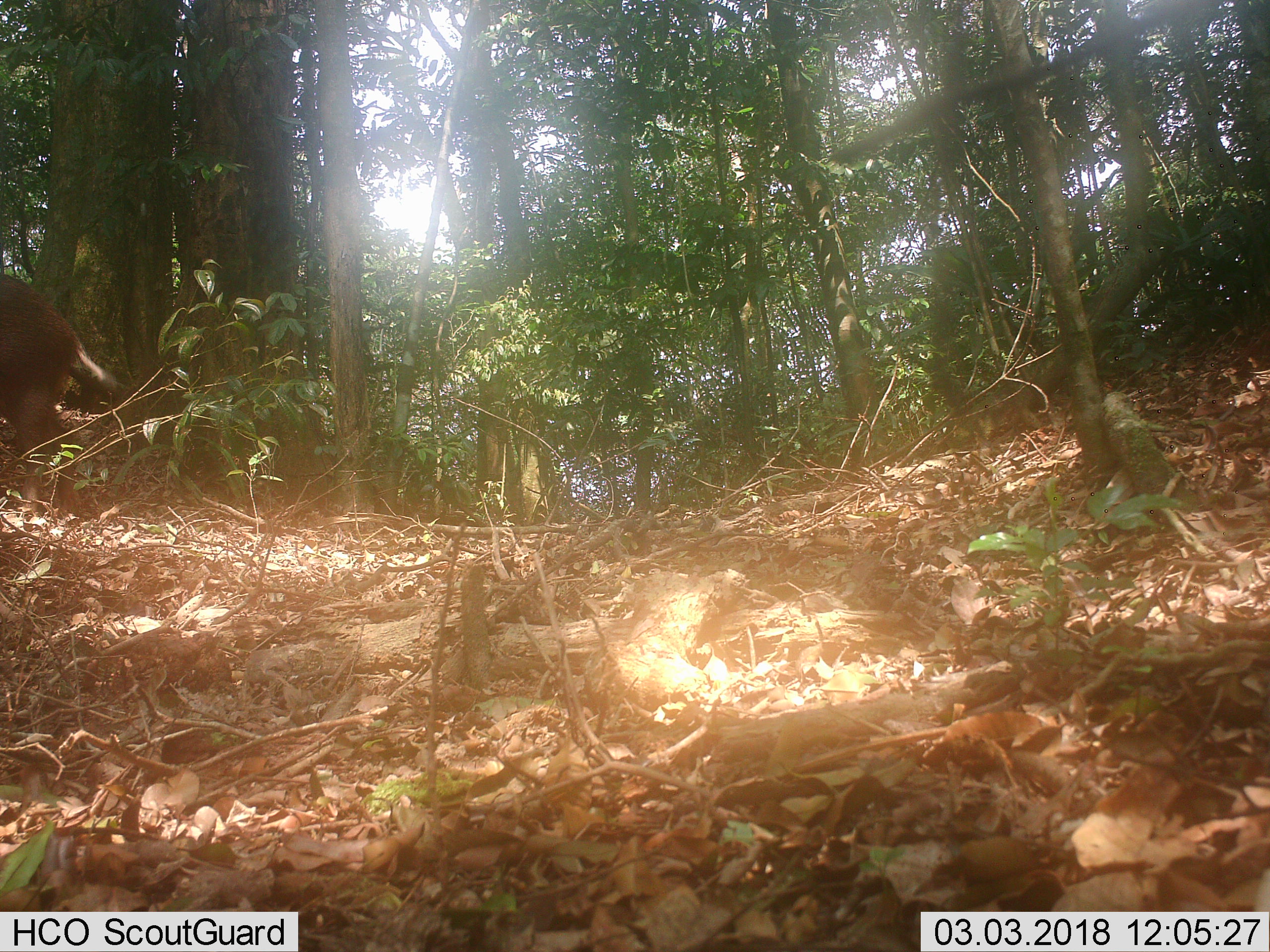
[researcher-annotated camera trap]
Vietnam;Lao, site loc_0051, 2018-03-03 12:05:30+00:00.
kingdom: Animalia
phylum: Chordata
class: Mammalia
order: Artiodactyla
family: Suidae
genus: Sus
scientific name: Sus scrofa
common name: eurasian wild pig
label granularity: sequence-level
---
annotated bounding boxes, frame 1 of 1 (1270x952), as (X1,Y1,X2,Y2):
eurasian wild pig: (0,272,118,514)